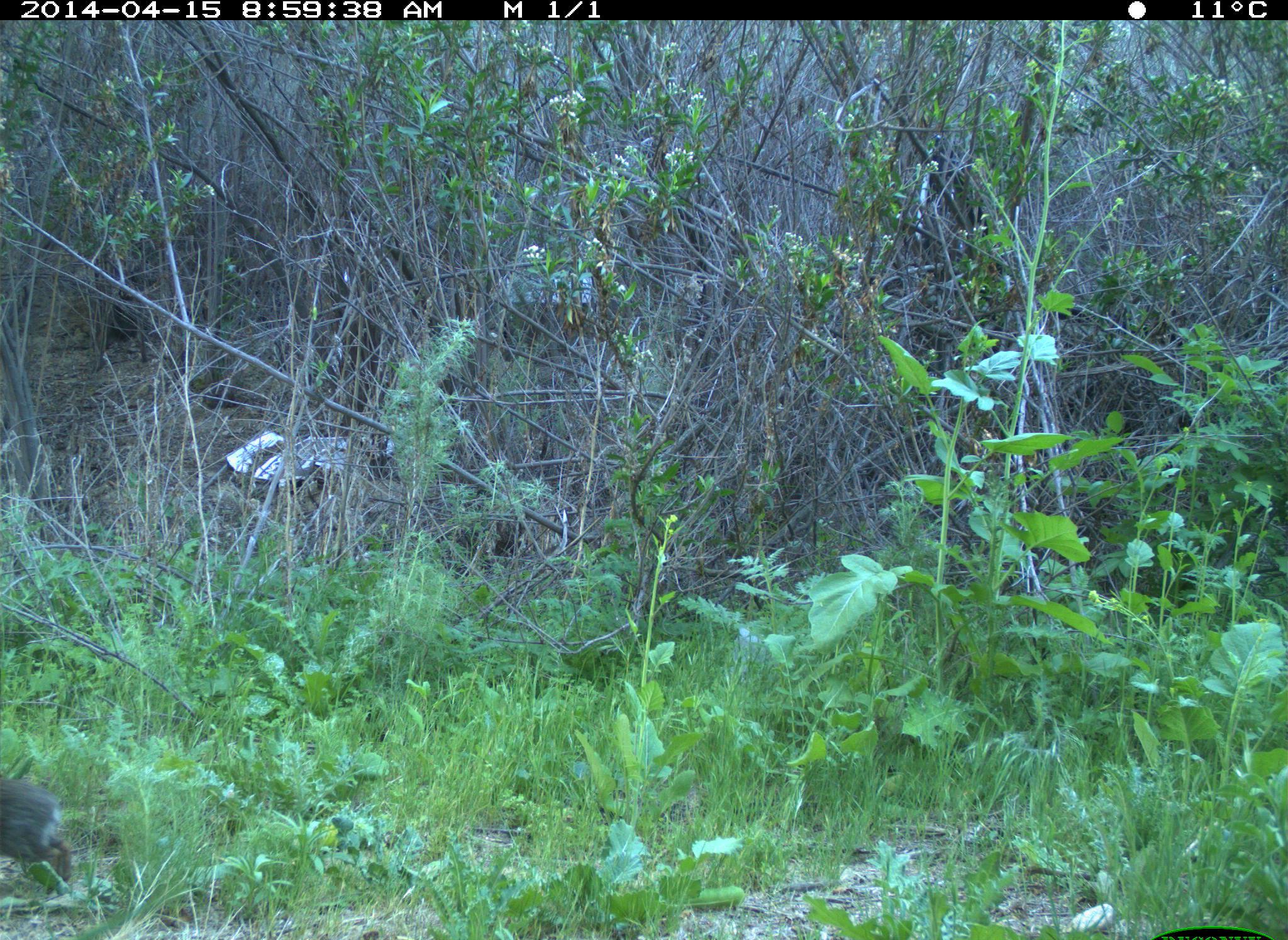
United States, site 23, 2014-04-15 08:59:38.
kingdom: Animalia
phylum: Chordata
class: Mammalia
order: Lagomorpha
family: Leporidae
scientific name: Leporidae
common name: rabbits and hares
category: rabbit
Rabbit (rabbits and hares) (Leporidae).